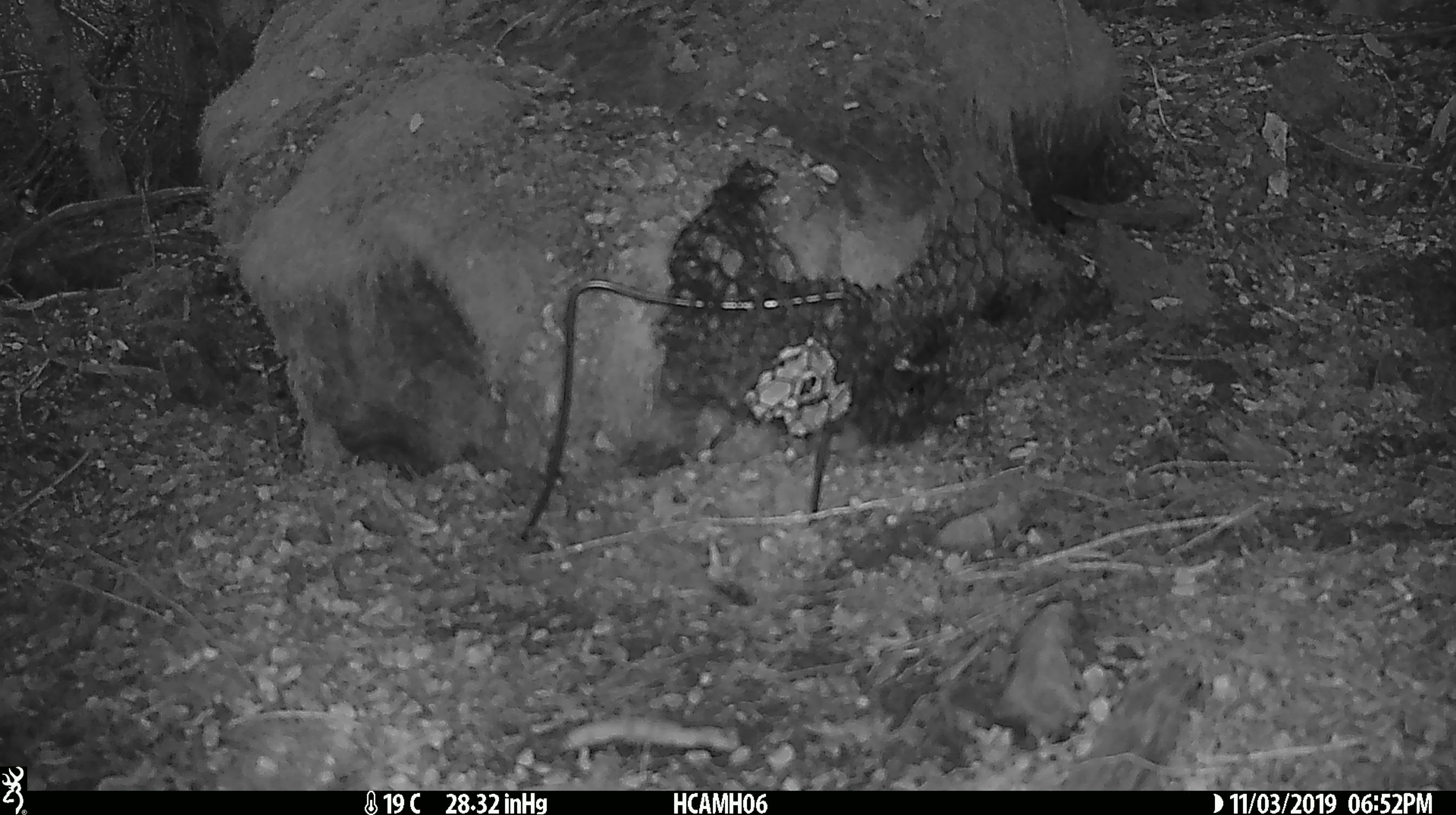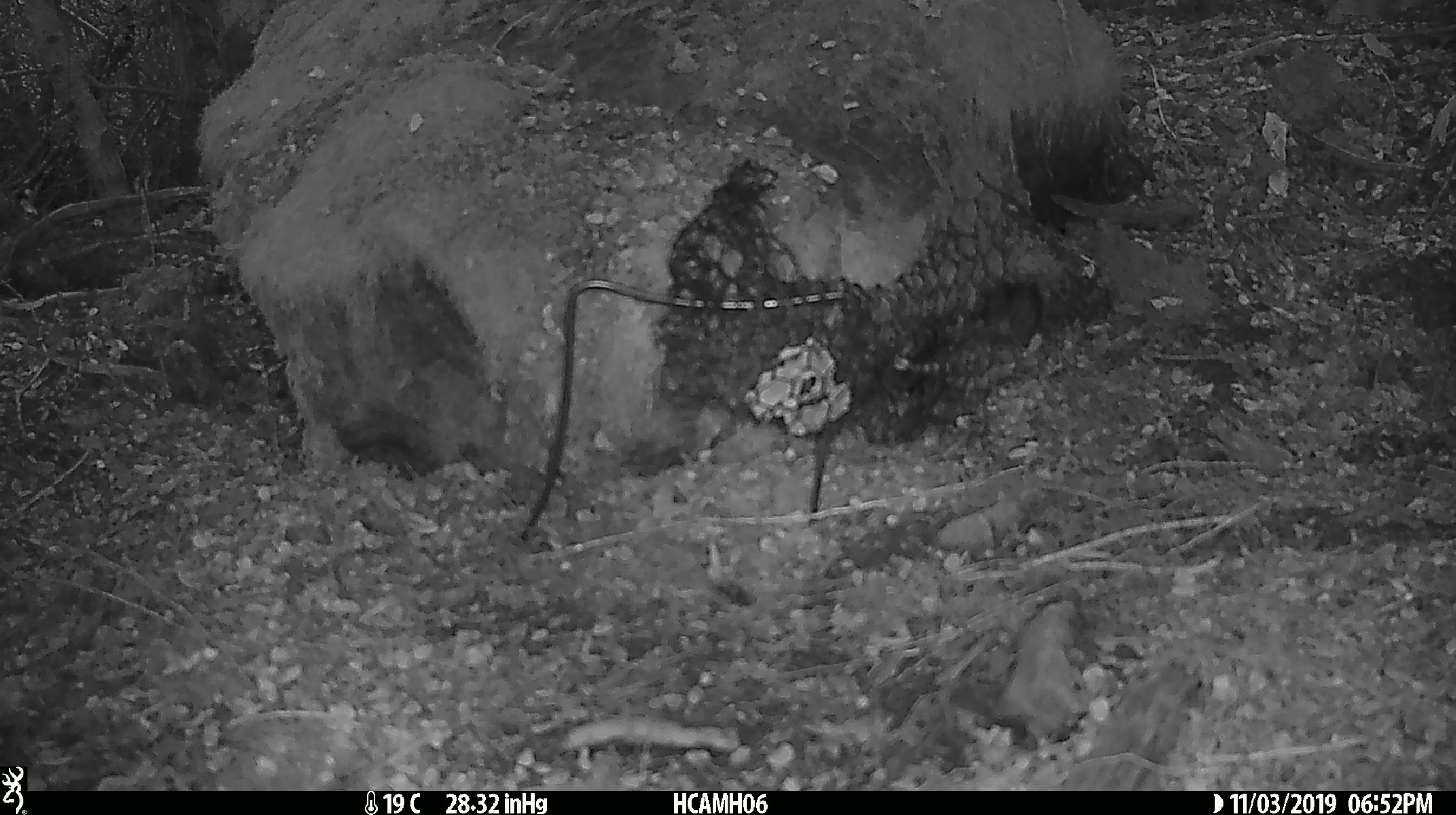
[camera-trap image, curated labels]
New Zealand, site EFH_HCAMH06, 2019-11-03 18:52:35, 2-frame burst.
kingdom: Animalia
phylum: Chordata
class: Mammalia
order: Rodentia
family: Muridae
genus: Mus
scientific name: Mus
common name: mouse